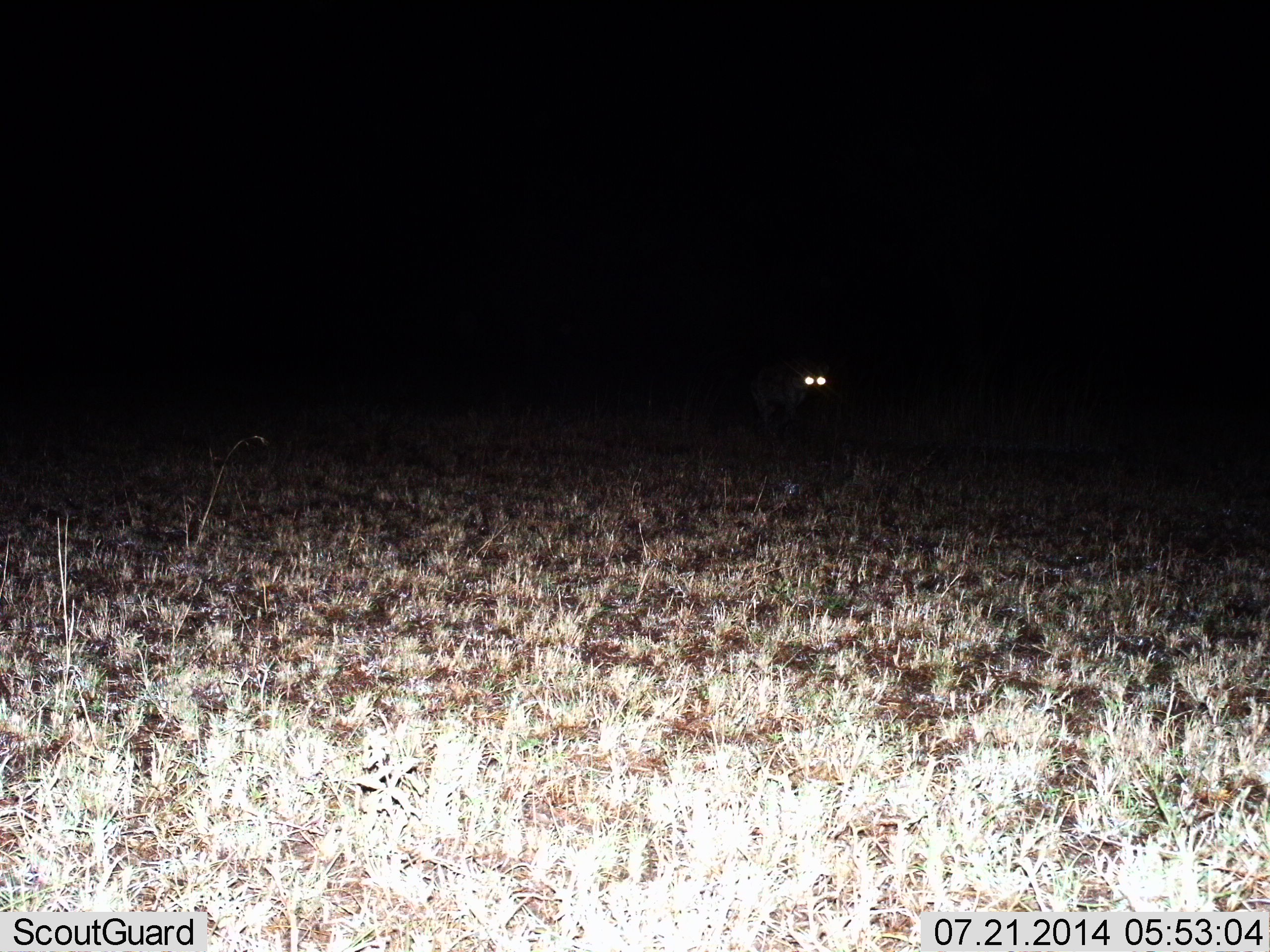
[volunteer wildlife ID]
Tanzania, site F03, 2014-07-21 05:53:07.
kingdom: Animalia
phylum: Chordata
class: Mammalia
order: Carnivora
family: Hyaenidae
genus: Crocuta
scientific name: Crocuta crocuta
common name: spotted hyena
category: hyenaspotted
Hyenaspotted (spotted hyena) (Crocuta crocuta), count 1. Behavior (volunteer vote fractions): standing 56%, resting 0%, moving 44%, interacting 0%. Young present (vote fraction): 0%. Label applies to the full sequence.